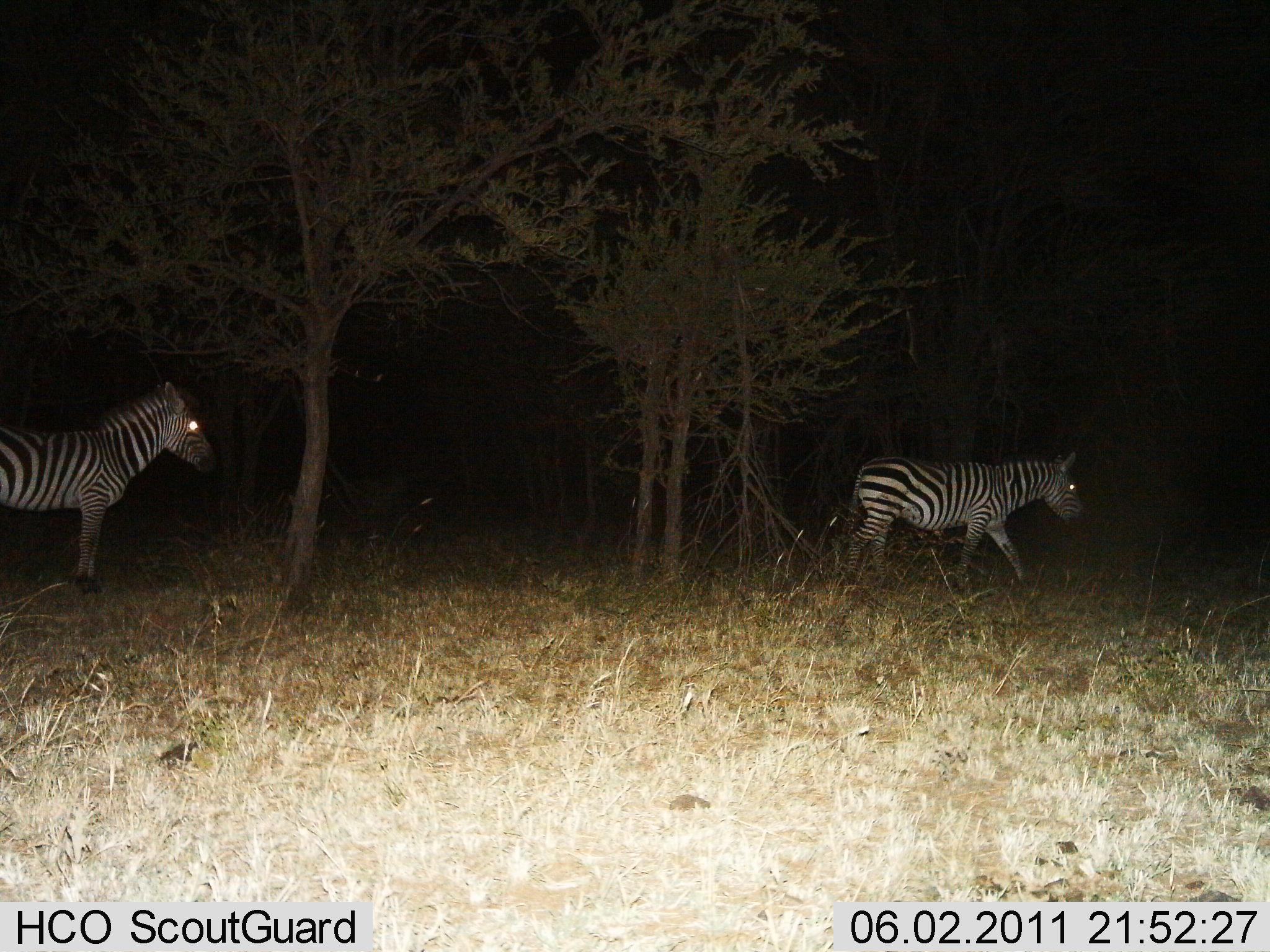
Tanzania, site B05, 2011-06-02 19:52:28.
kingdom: Animalia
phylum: Chordata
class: Mammalia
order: Perissodactyla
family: Equidae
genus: Equus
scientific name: Equus quagga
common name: plains zebra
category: zebra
Zebra (plains zebra) (Equus quagga), count 2. Behavior (volunteer vote fractions): standing 46%, resting 0%, moving 92%, interacting 0%. Young present (vote fraction): 0%. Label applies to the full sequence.